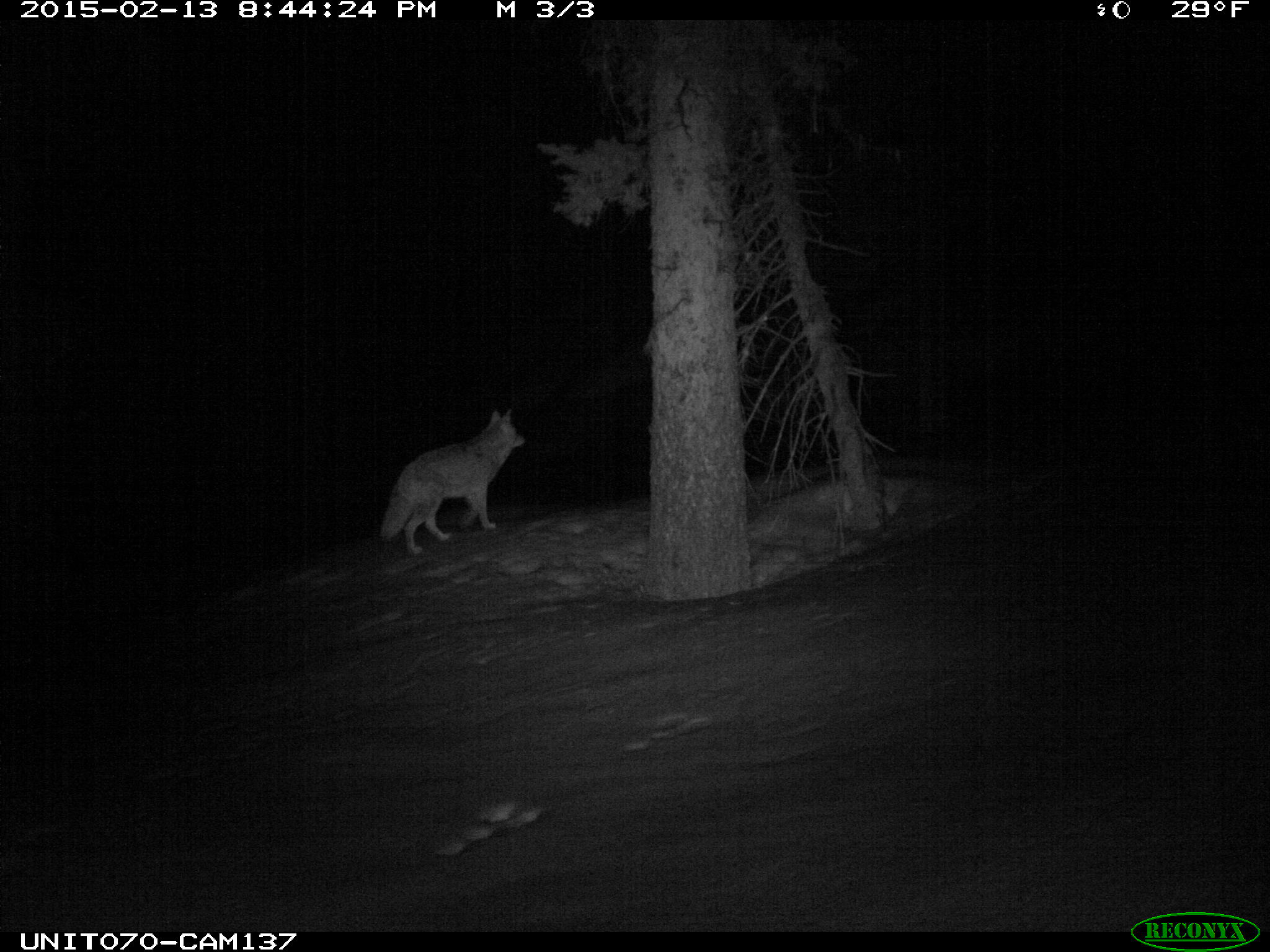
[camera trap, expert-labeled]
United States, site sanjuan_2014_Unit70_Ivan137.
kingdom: Animalia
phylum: Chordata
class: Mammalia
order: Carnivora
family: Canidae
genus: Canis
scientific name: Canis latrans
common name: coyote